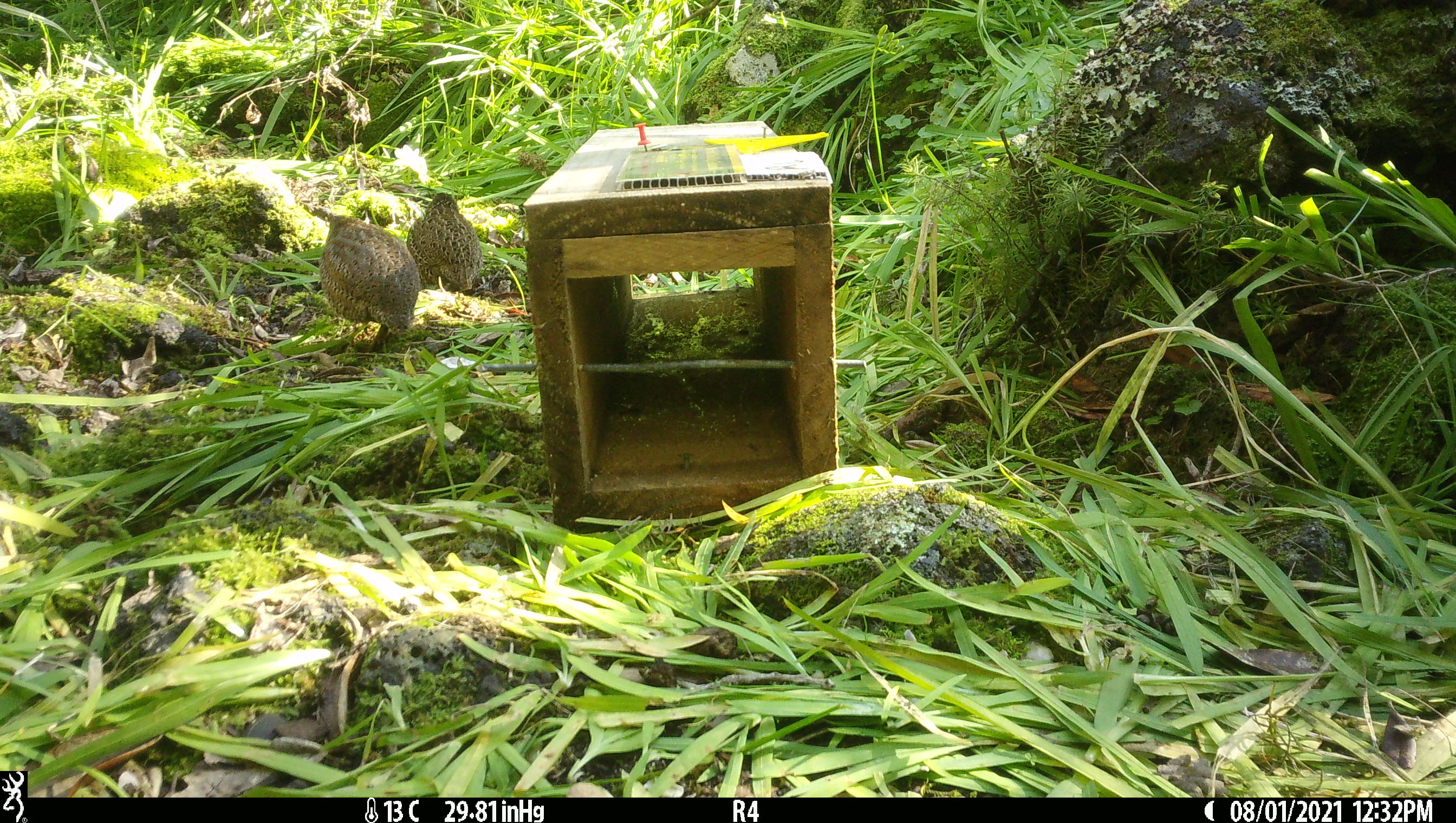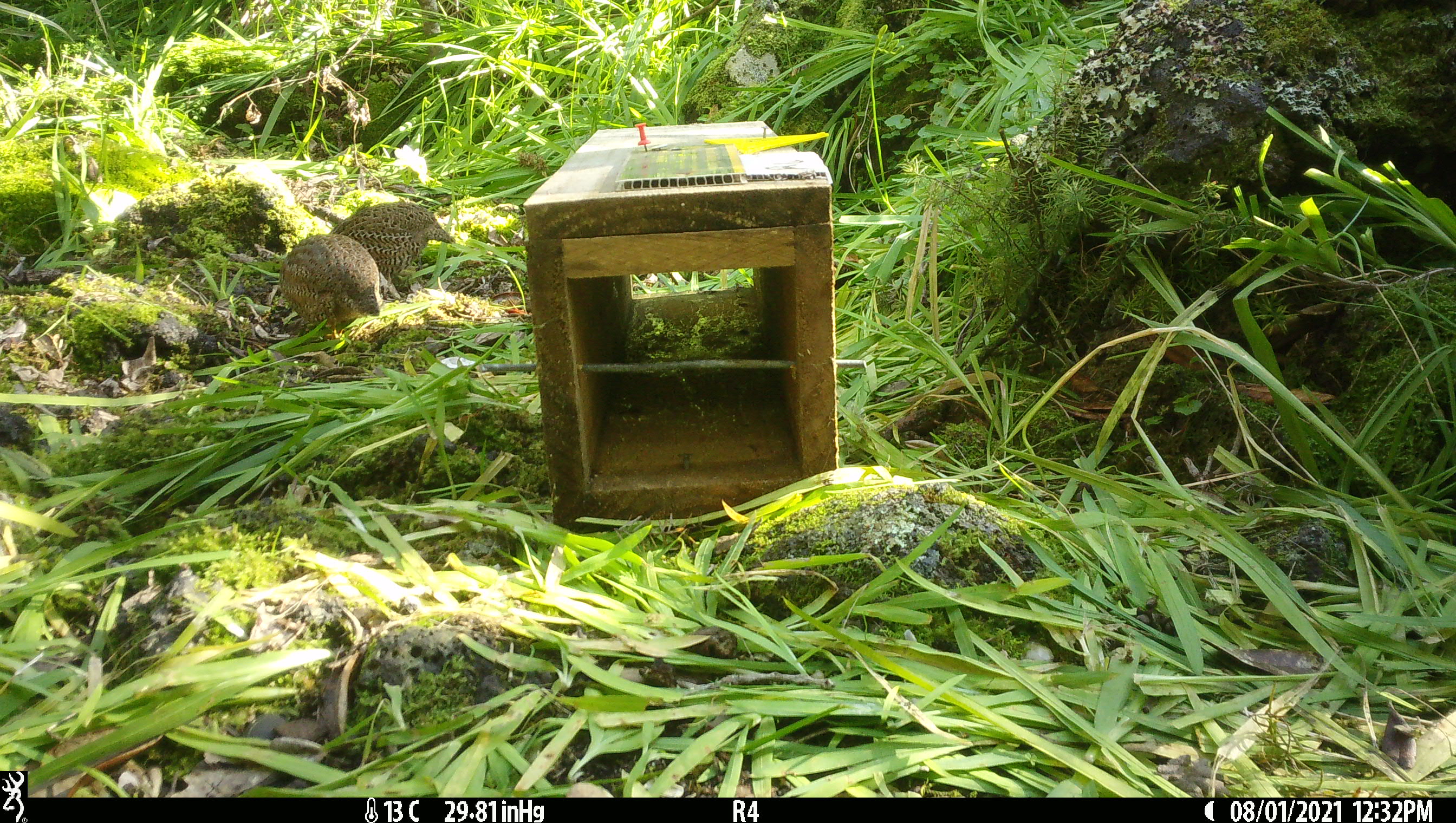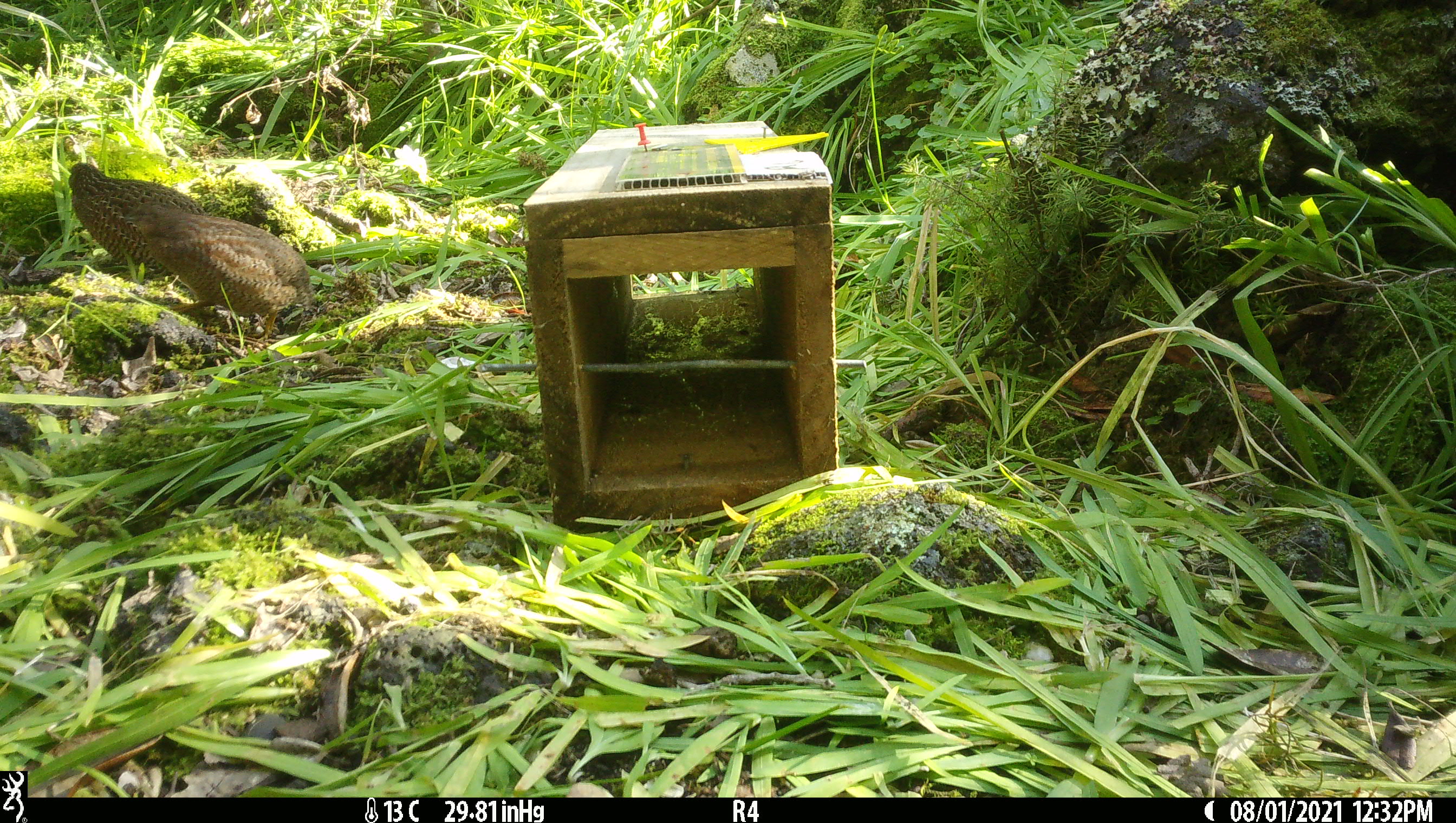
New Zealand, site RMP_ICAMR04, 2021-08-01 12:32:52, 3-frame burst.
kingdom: Animalia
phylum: Chordata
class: Aves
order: Galliformes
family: Phasianidae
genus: Synoicus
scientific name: Synoicus ypsilophorus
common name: brown quail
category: quail brown